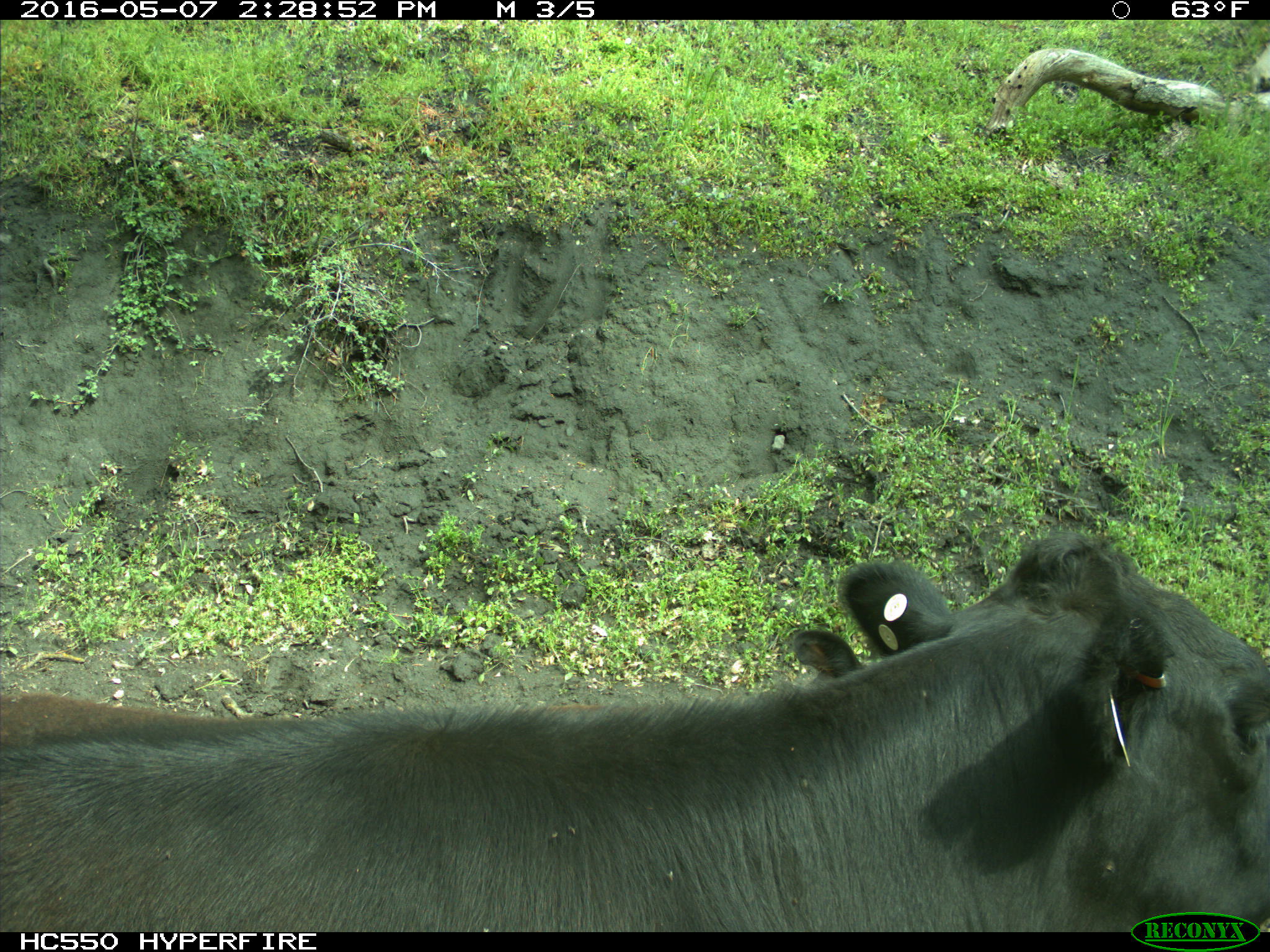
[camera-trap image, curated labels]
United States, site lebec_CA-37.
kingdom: Animalia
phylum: Chordata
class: Mammalia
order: Artiodactyla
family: Bovidae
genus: Bos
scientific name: Bos taurus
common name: domestic cow